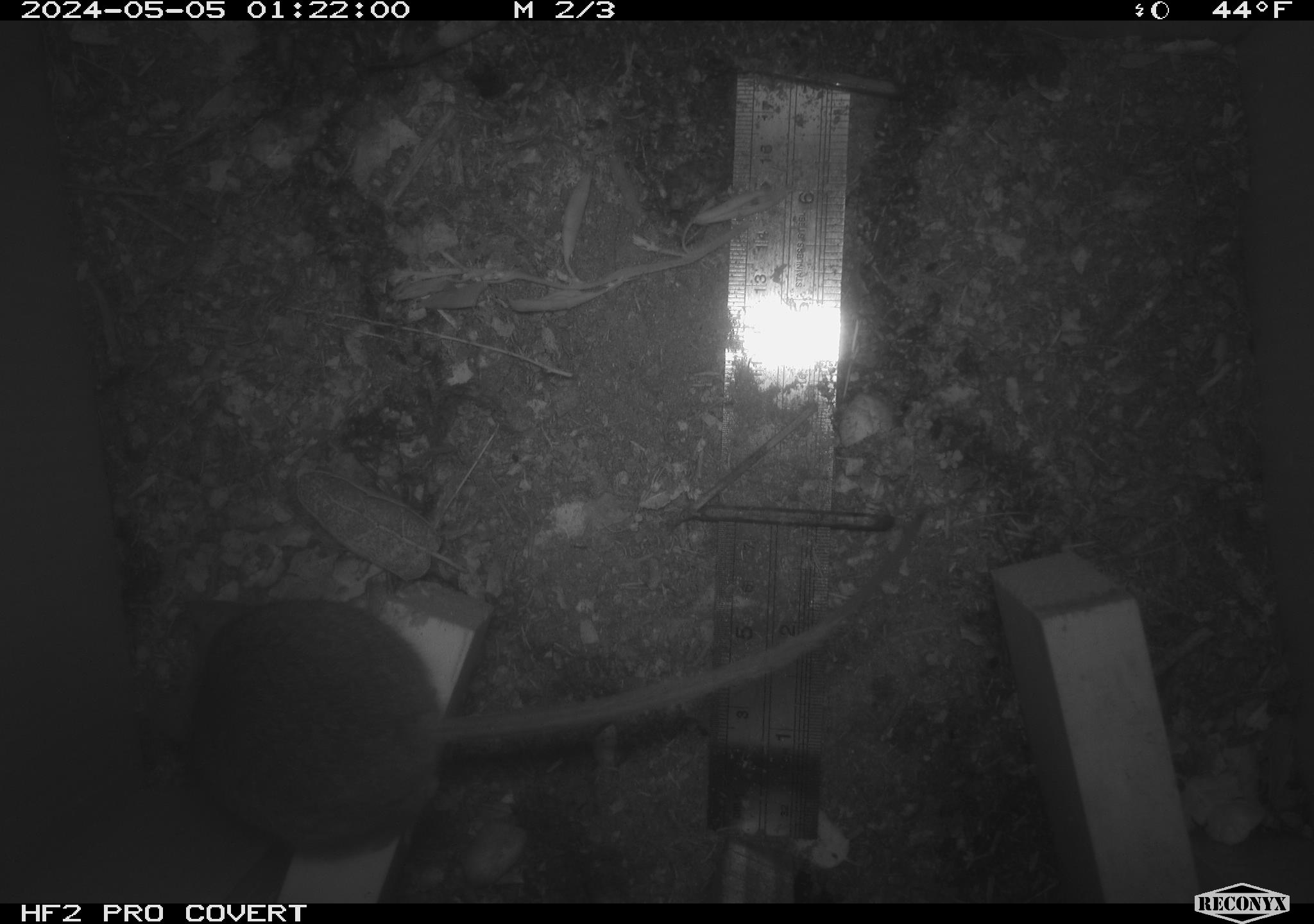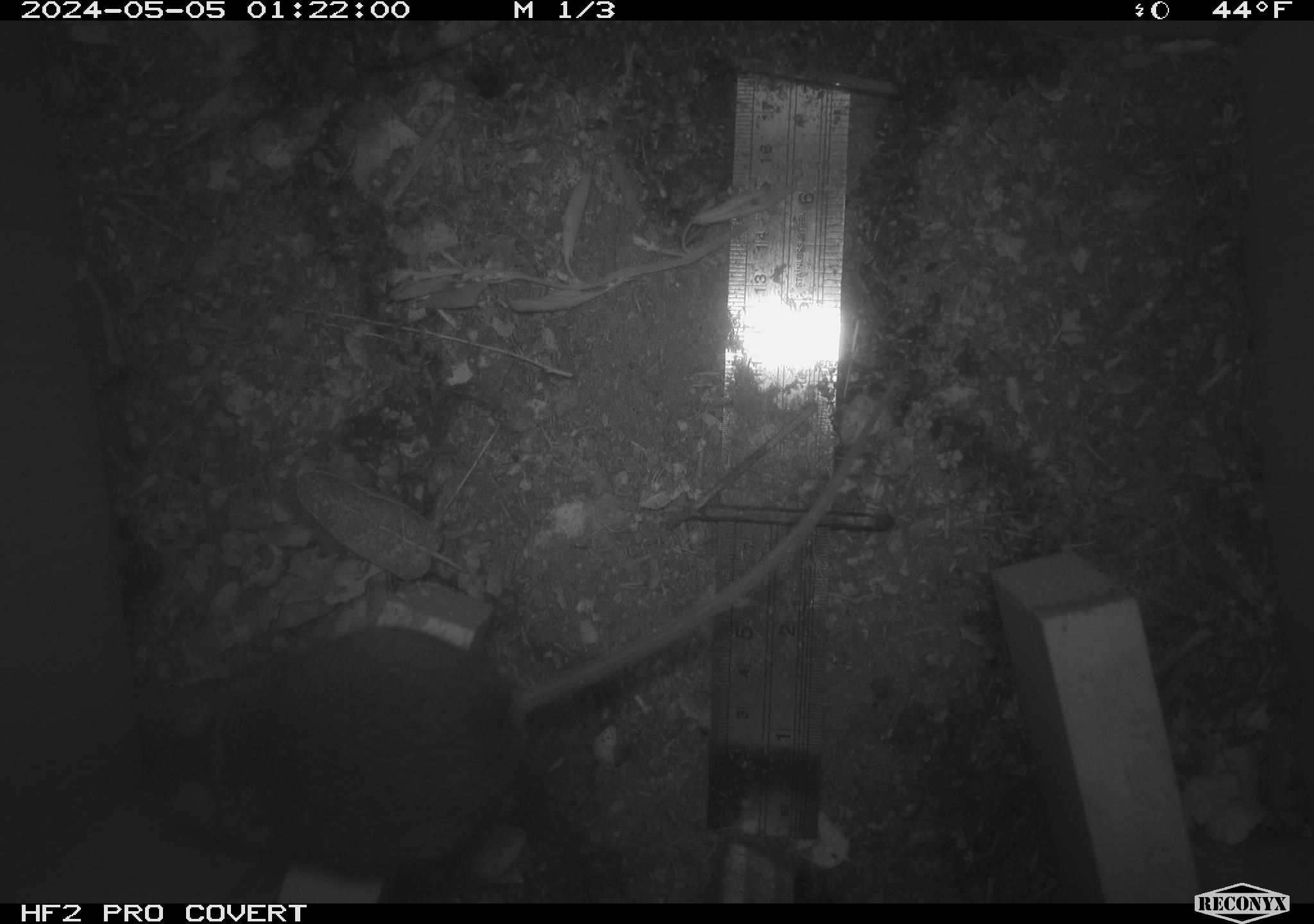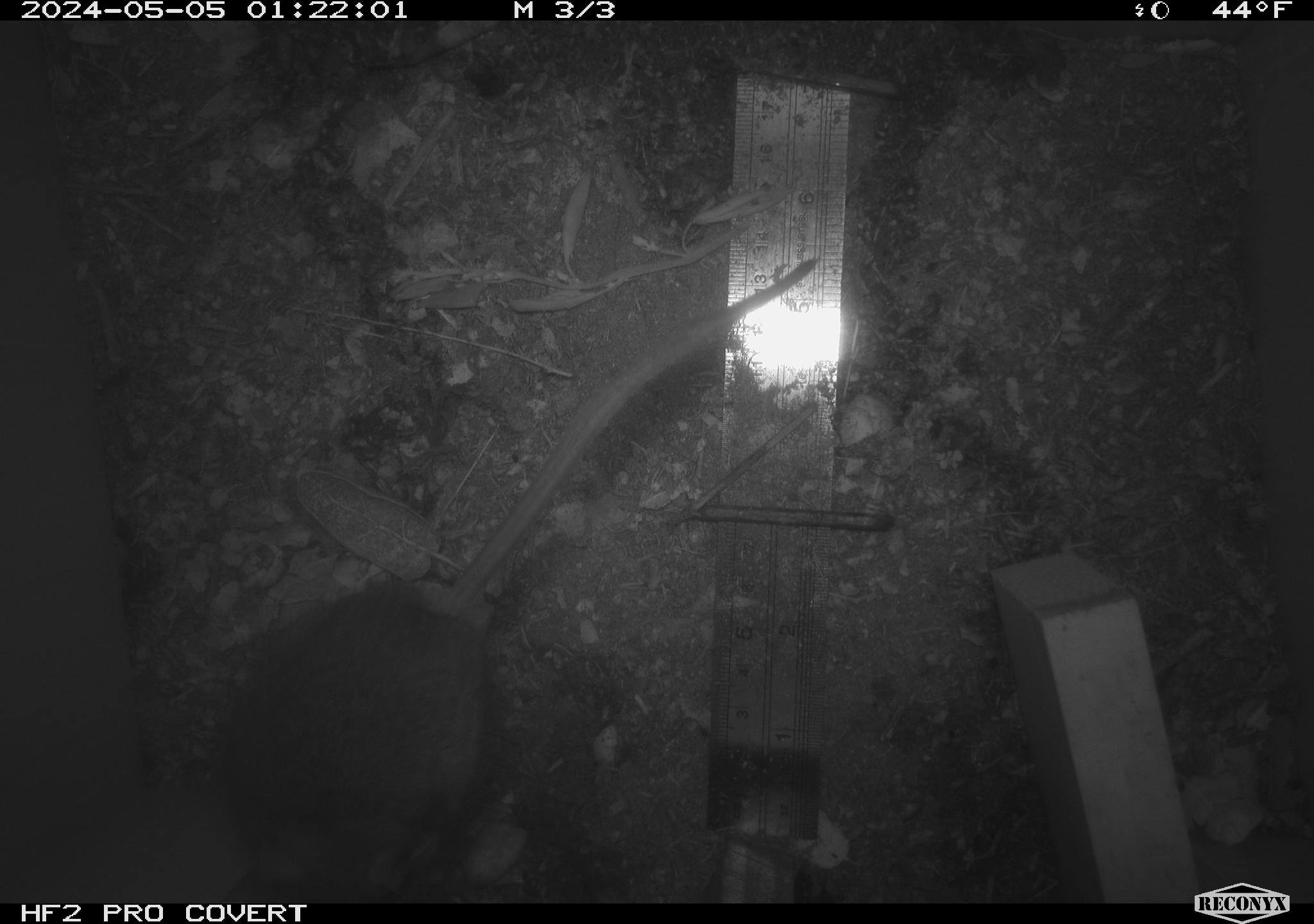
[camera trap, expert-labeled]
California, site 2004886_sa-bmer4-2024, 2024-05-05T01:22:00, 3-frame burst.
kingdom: Animalia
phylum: Chordata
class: Mammalia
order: Rodentia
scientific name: Rodentia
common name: mouse species